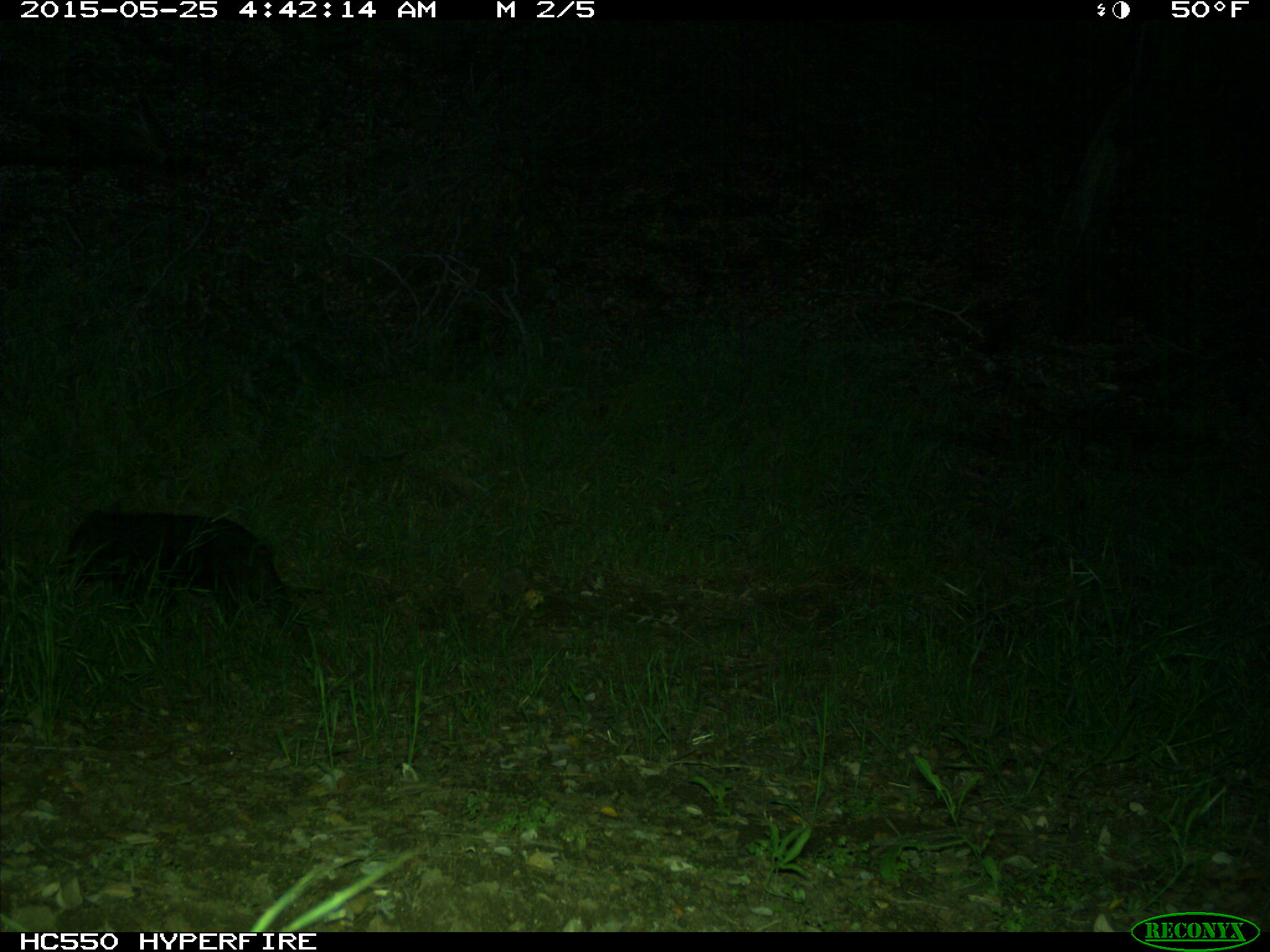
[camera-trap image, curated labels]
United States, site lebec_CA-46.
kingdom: Animalia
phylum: Chordata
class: Mammalia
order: Artiodactyla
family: Suidae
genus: Sus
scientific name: Sus scrofa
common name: wild boar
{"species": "Sus scrofa (wild boar)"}